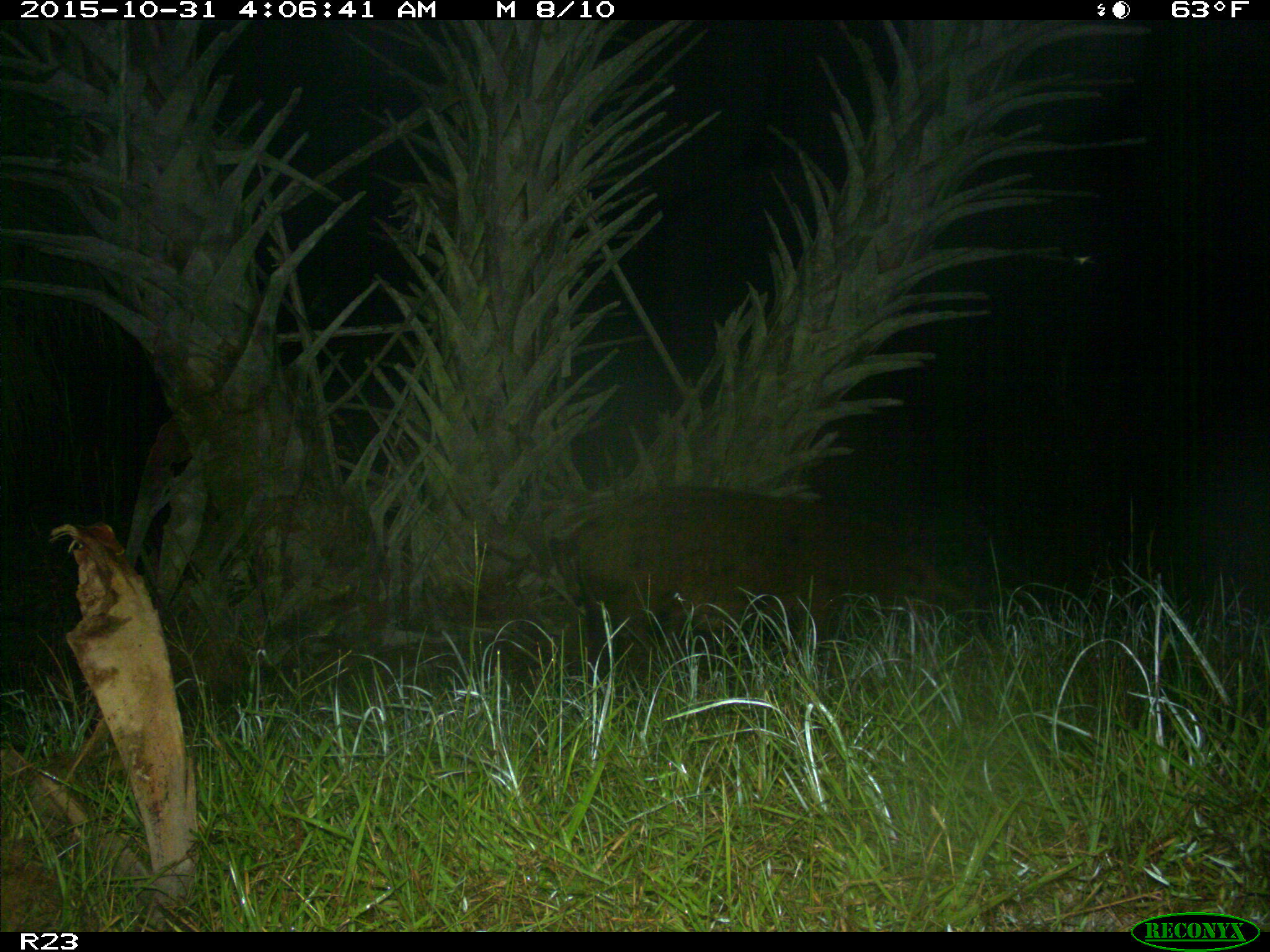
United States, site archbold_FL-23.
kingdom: Animalia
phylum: Chordata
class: Mammalia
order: Artiodactyla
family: Suidae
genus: Sus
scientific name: Sus scrofa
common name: wild boar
Sus scrofa (wild boar).